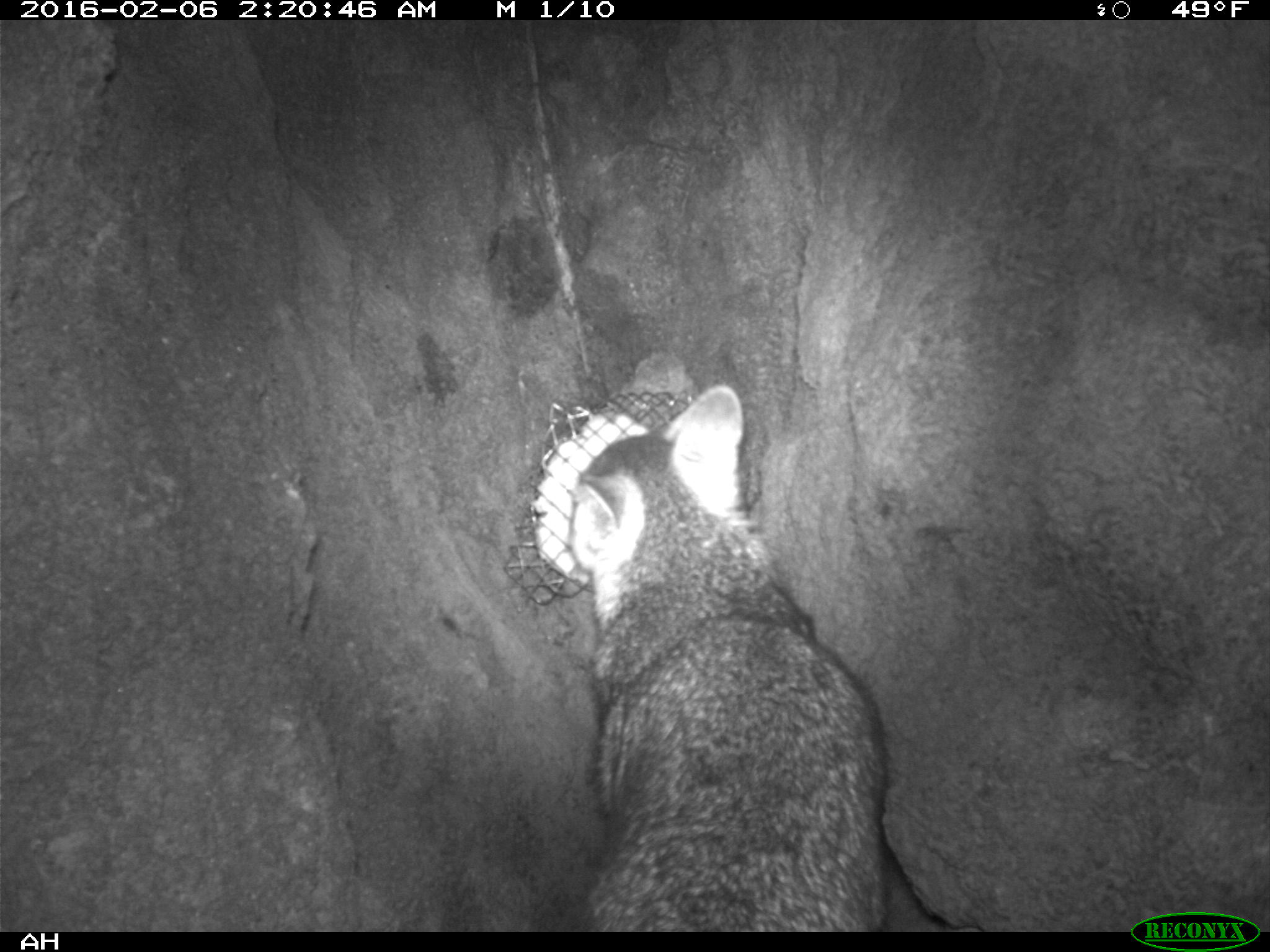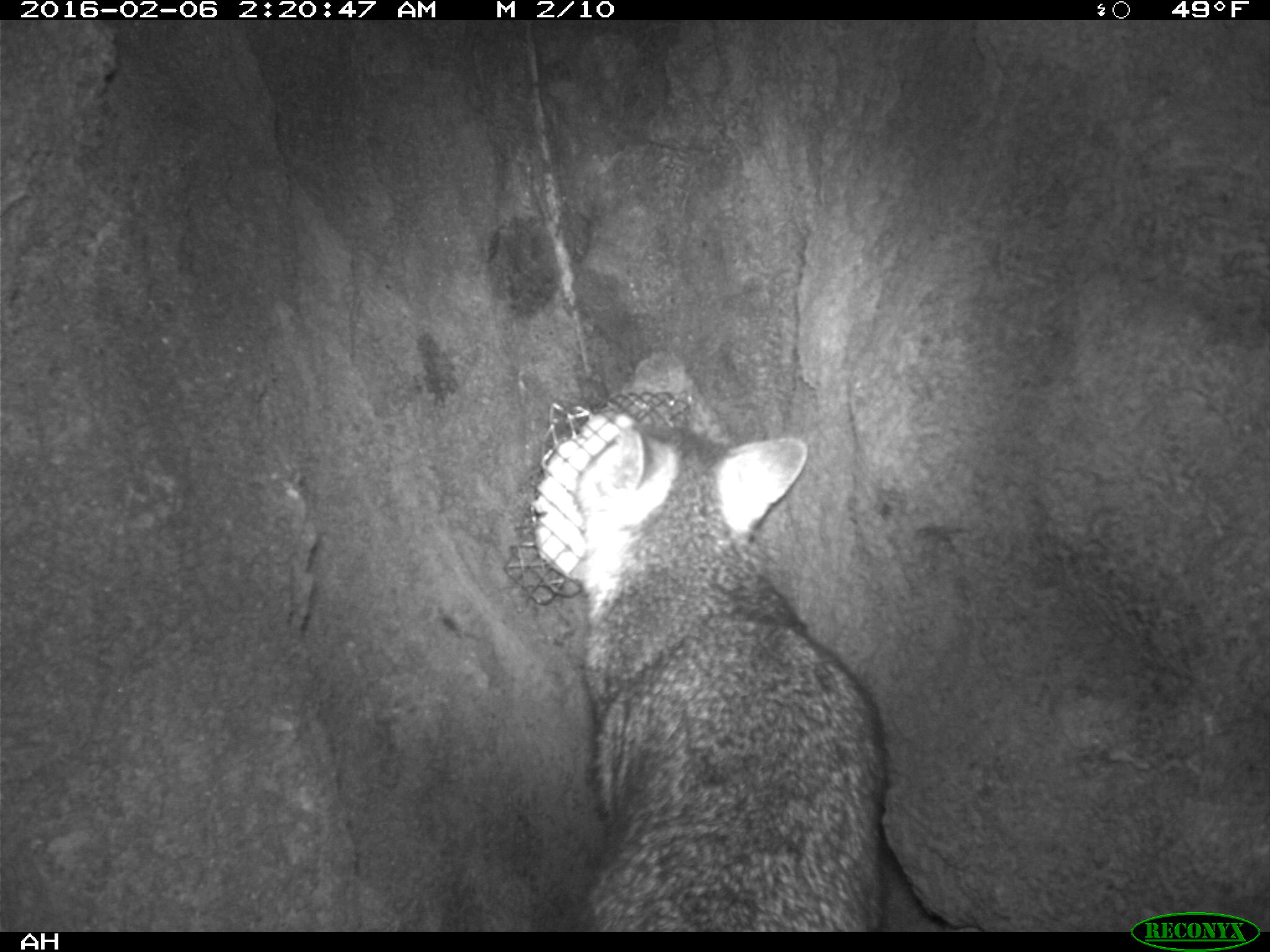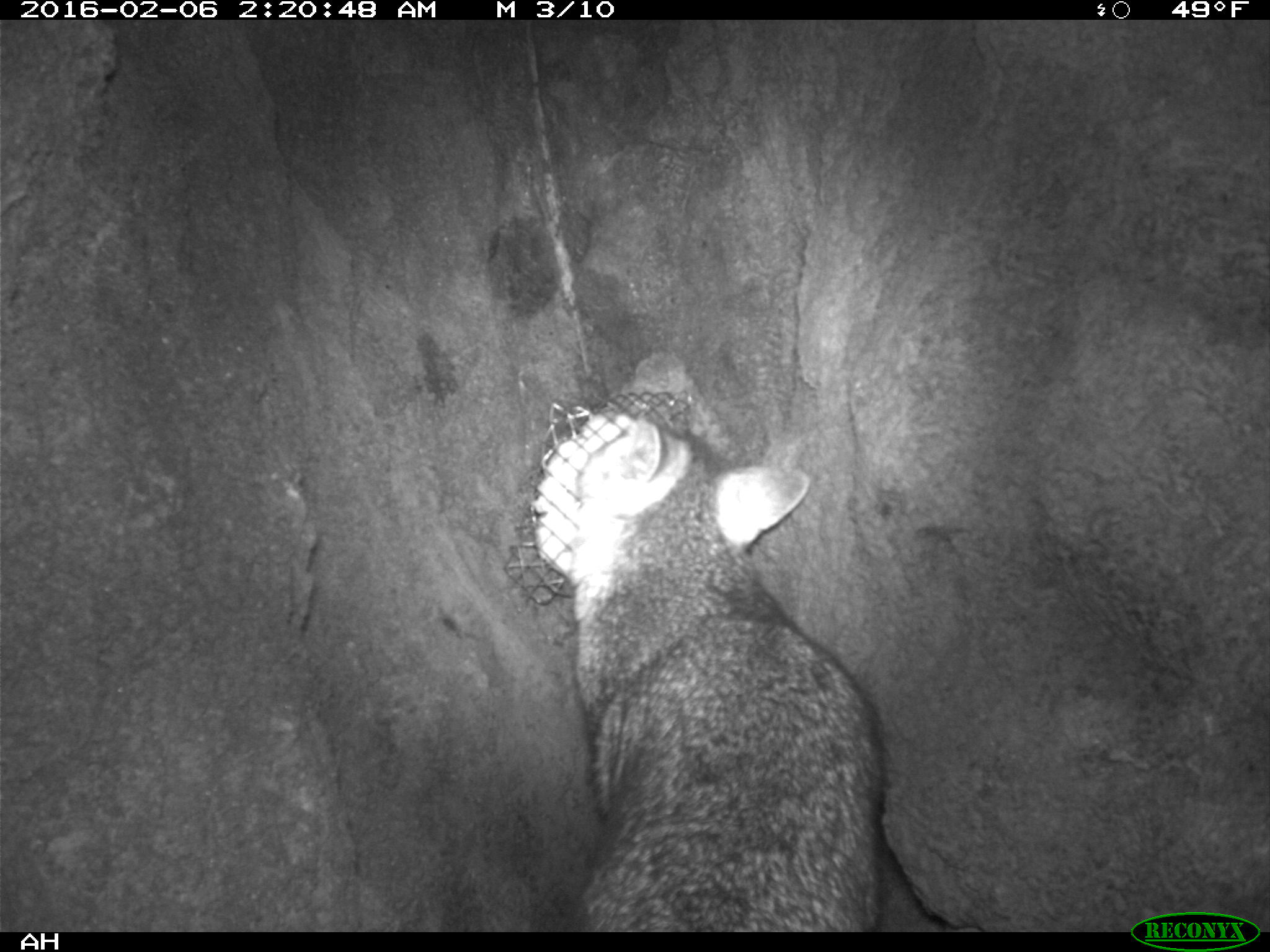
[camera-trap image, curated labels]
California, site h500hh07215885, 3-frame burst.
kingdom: Animalia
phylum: Chordata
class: Mammalia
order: Carnivora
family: Canidae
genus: Urocyon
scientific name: Urocyon littoralis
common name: island fox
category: fox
Fox (island fox) (Urocyon littoralis).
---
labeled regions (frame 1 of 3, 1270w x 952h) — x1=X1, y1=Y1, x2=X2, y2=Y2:
fox: x1=575, y1=384, x2=886, y2=931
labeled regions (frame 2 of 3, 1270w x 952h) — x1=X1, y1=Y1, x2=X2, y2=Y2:
fox: x1=574, y1=420, x2=885, y2=932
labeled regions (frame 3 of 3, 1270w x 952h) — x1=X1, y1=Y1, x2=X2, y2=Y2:
fox: x1=561, y1=420, x2=883, y2=931